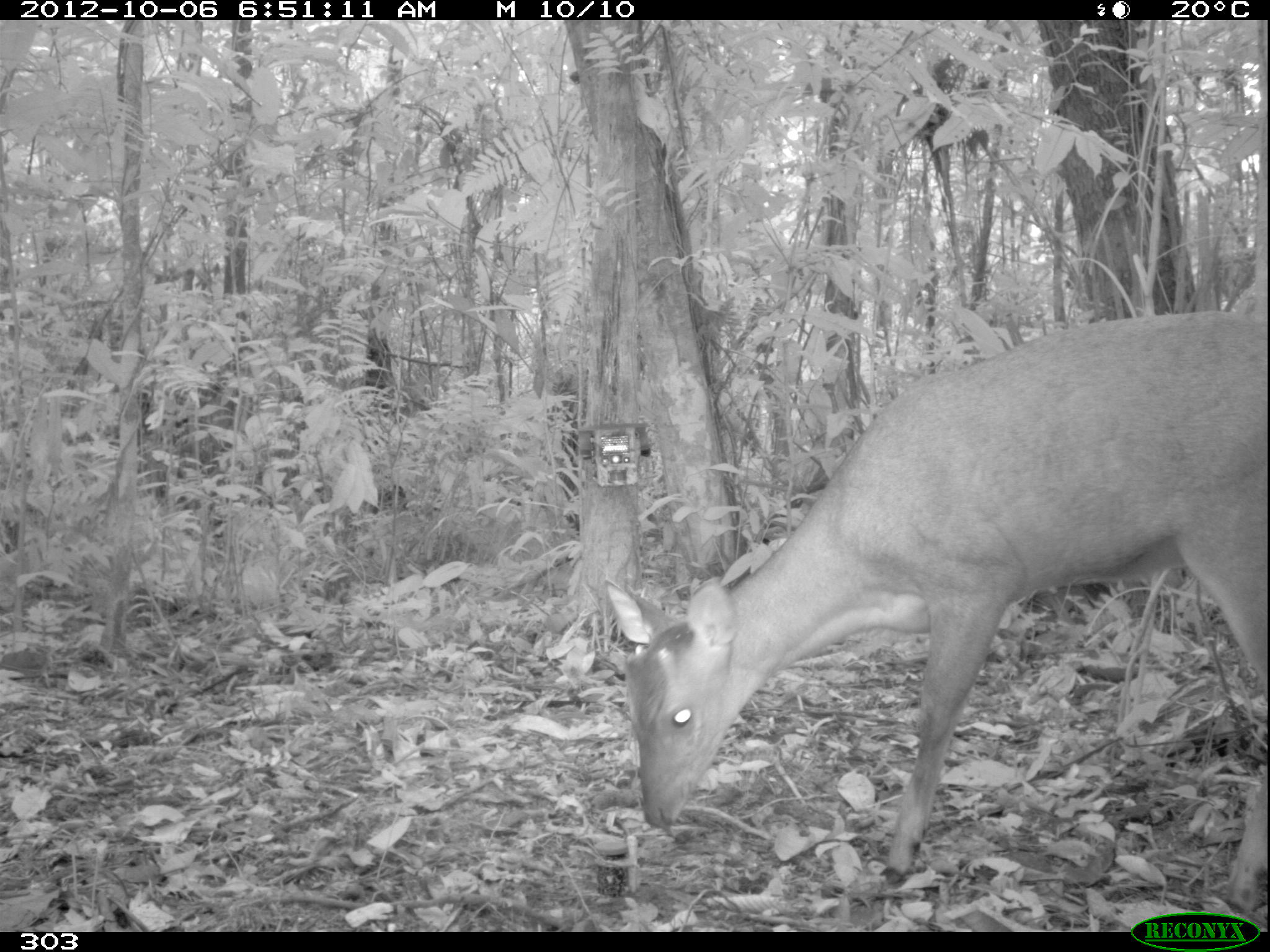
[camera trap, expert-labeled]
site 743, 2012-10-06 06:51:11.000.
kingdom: Animalia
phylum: Chordata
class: Mammalia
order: Artiodactyla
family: Cervidae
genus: Mazama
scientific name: Mazama americana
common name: red brocket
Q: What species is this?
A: Mazama americana (red brocket).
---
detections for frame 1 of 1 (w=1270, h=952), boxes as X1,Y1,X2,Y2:
mazama americana: 601,308,1270,914